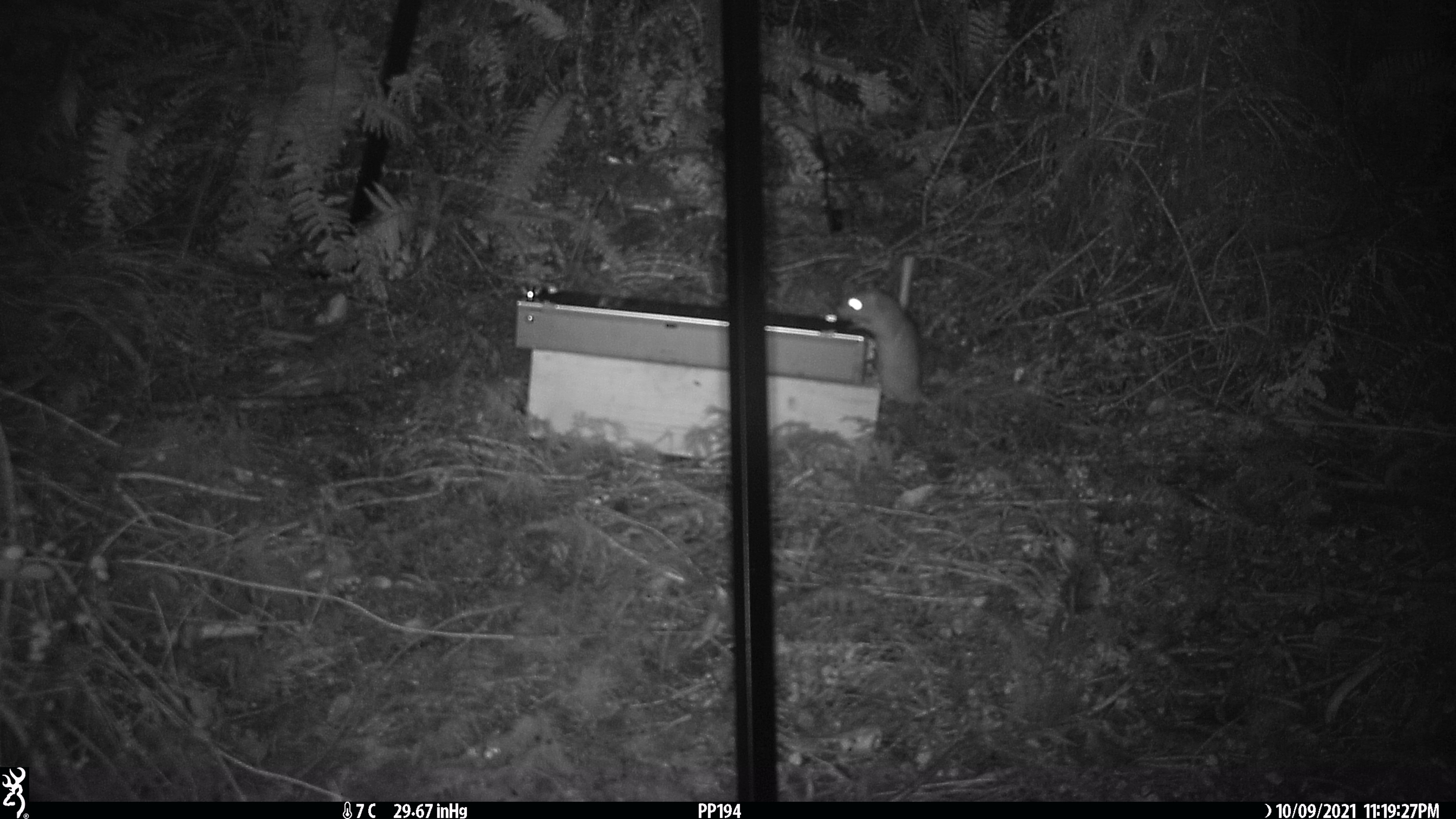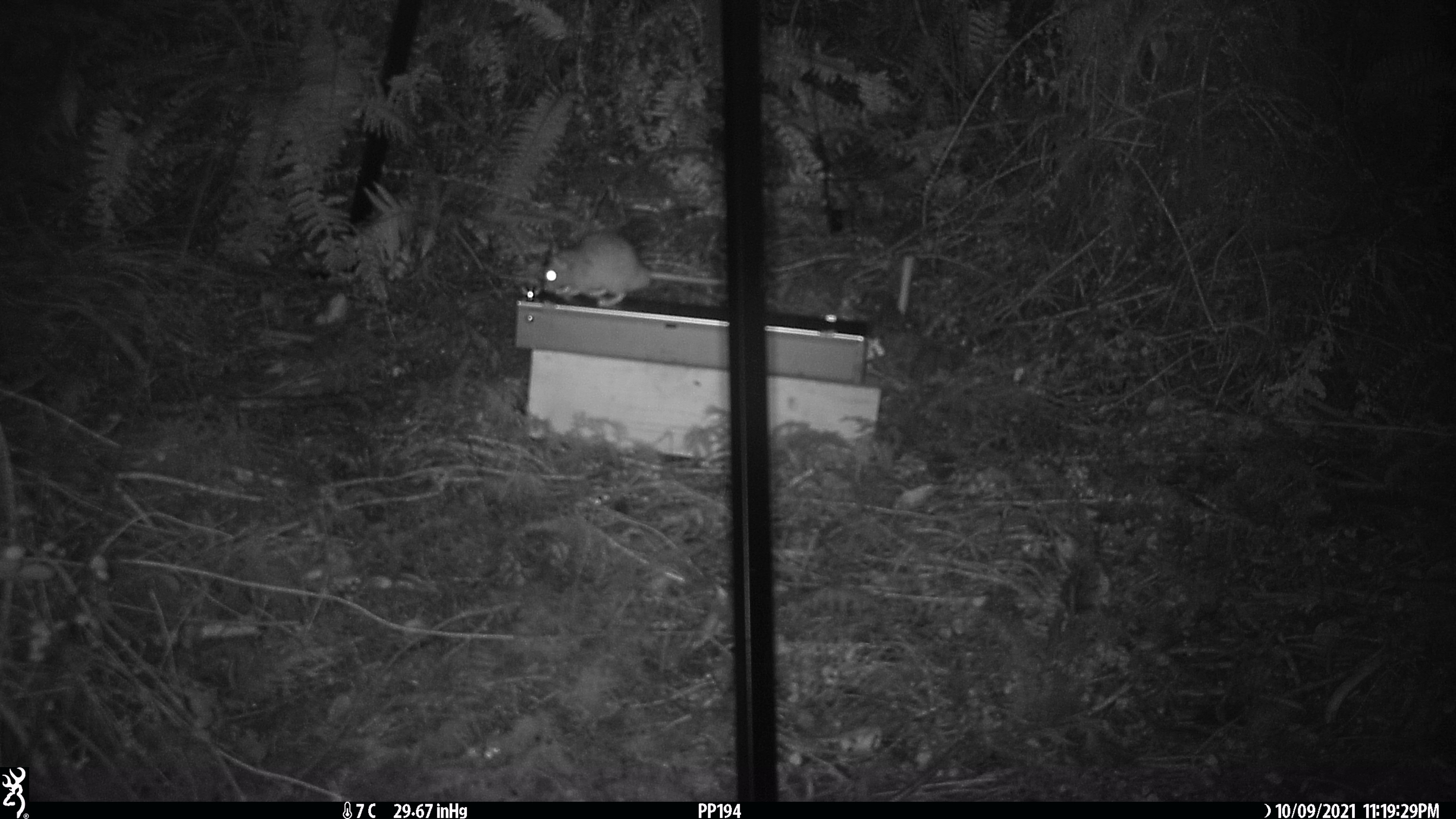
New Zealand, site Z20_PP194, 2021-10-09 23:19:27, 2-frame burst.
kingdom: Animalia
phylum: Chordata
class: Mammalia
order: Rodentia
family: Muridae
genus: Rattus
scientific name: Rattus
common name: rat